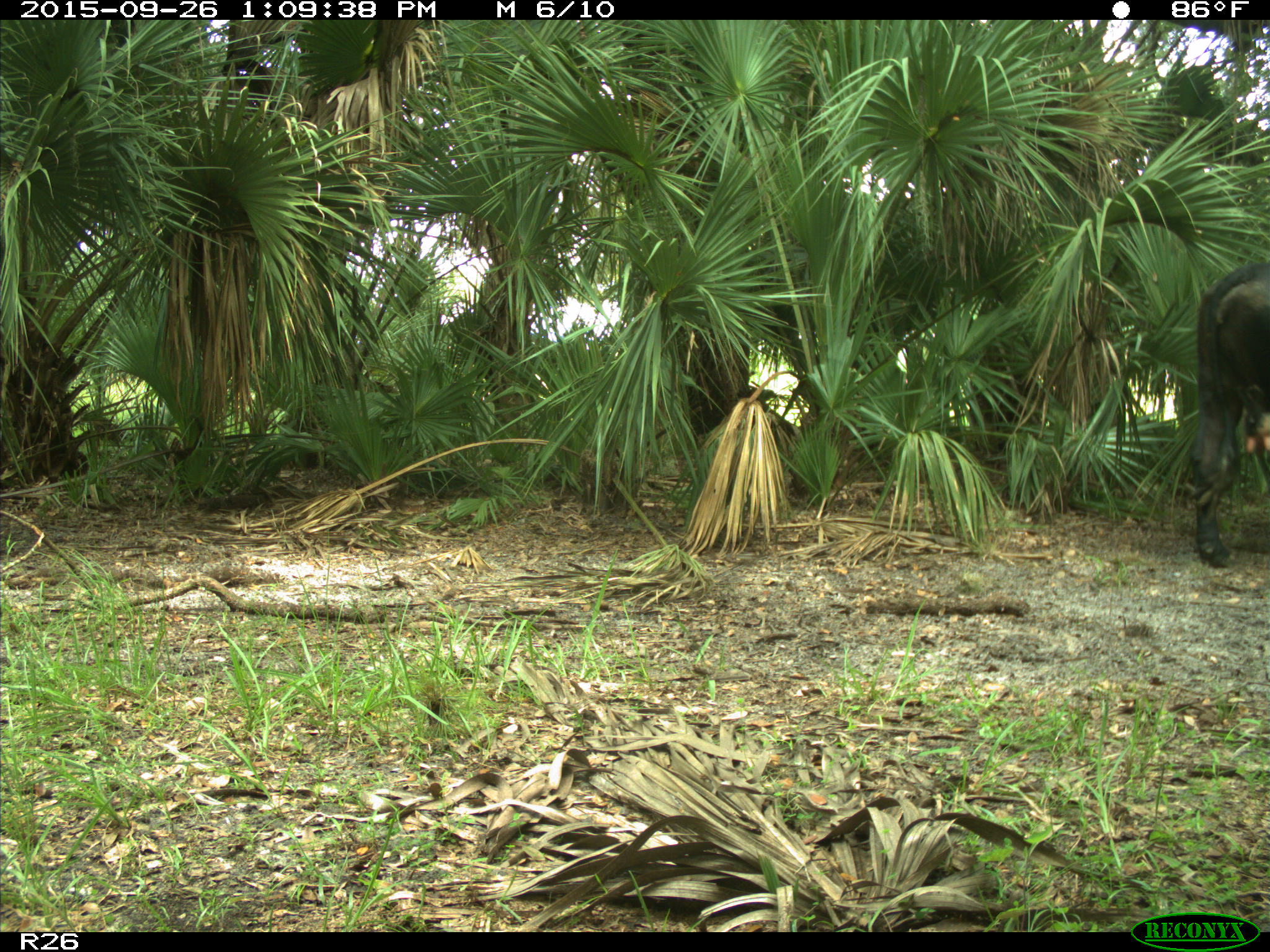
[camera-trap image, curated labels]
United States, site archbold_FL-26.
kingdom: Animalia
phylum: Chordata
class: Mammalia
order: Artiodactyla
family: Bovidae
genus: Bos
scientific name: Bos taurus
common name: domestic cow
Bos taurus (domestic cow).